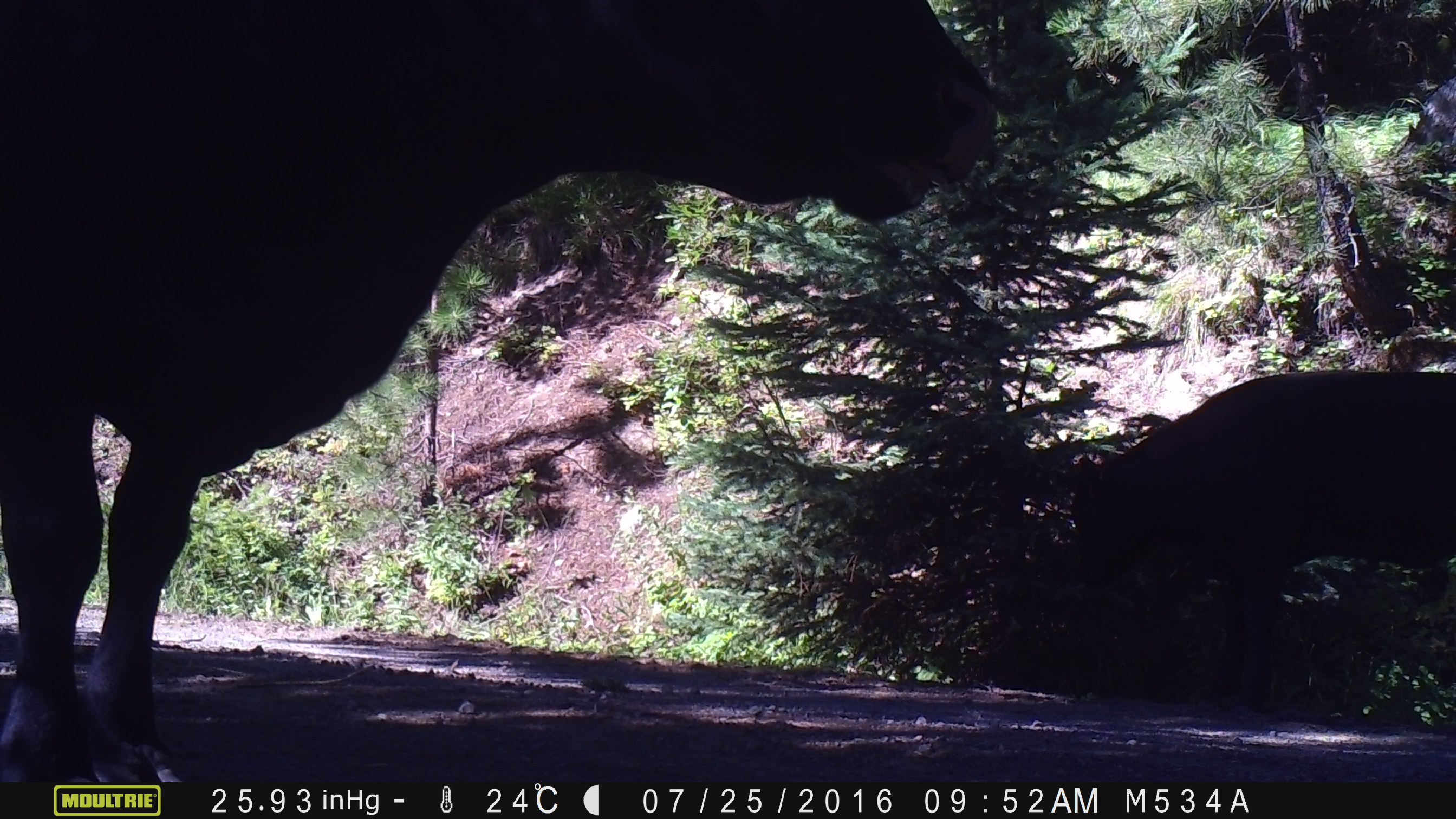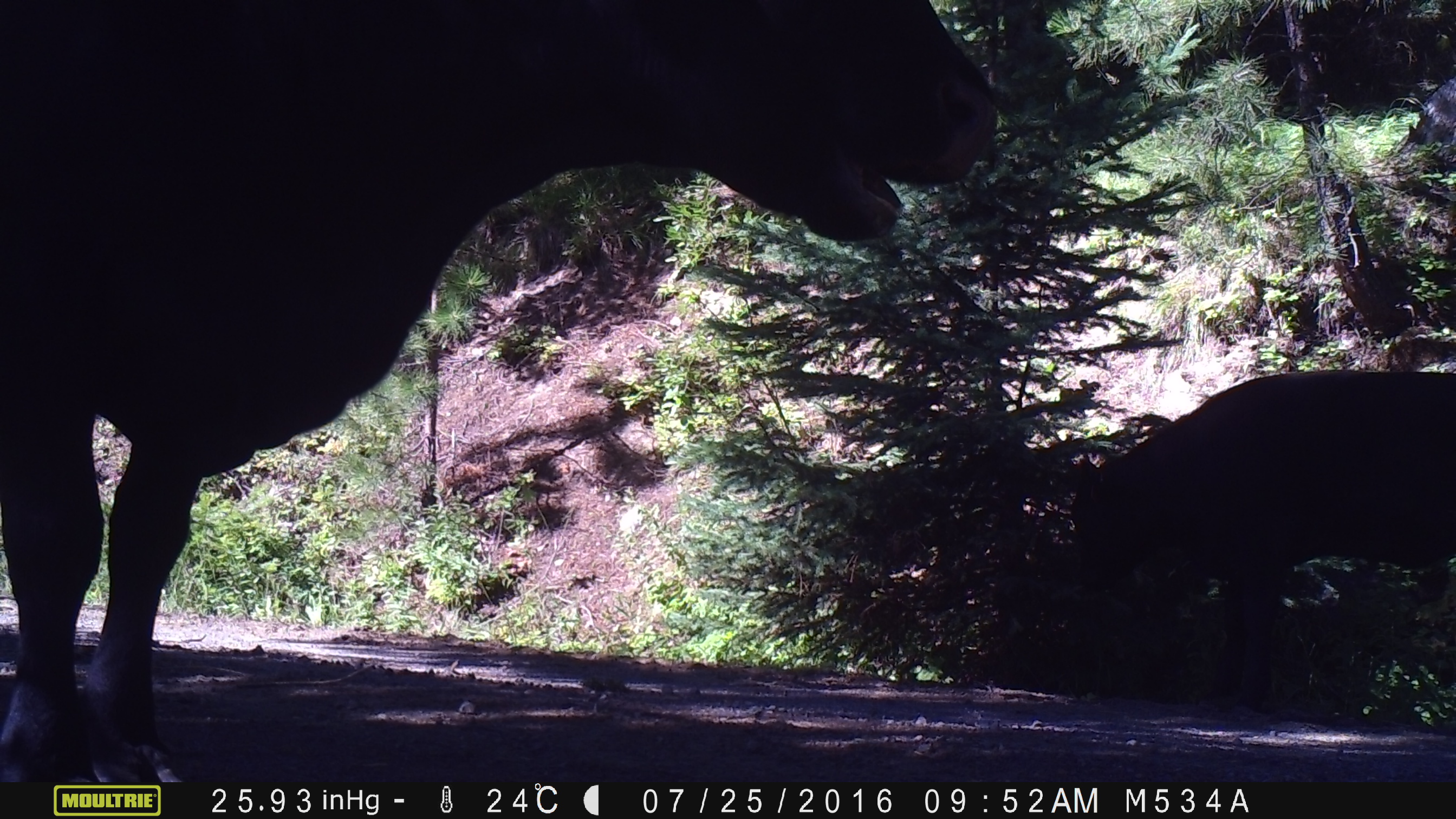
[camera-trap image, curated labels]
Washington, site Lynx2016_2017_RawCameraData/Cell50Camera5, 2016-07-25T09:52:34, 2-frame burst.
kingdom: Animalia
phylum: Chordata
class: Mammalia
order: Artiodactyla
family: Bovidae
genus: Bos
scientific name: Bos taurus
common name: domestic cattle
Domestic cattle (Bos taurus). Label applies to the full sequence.